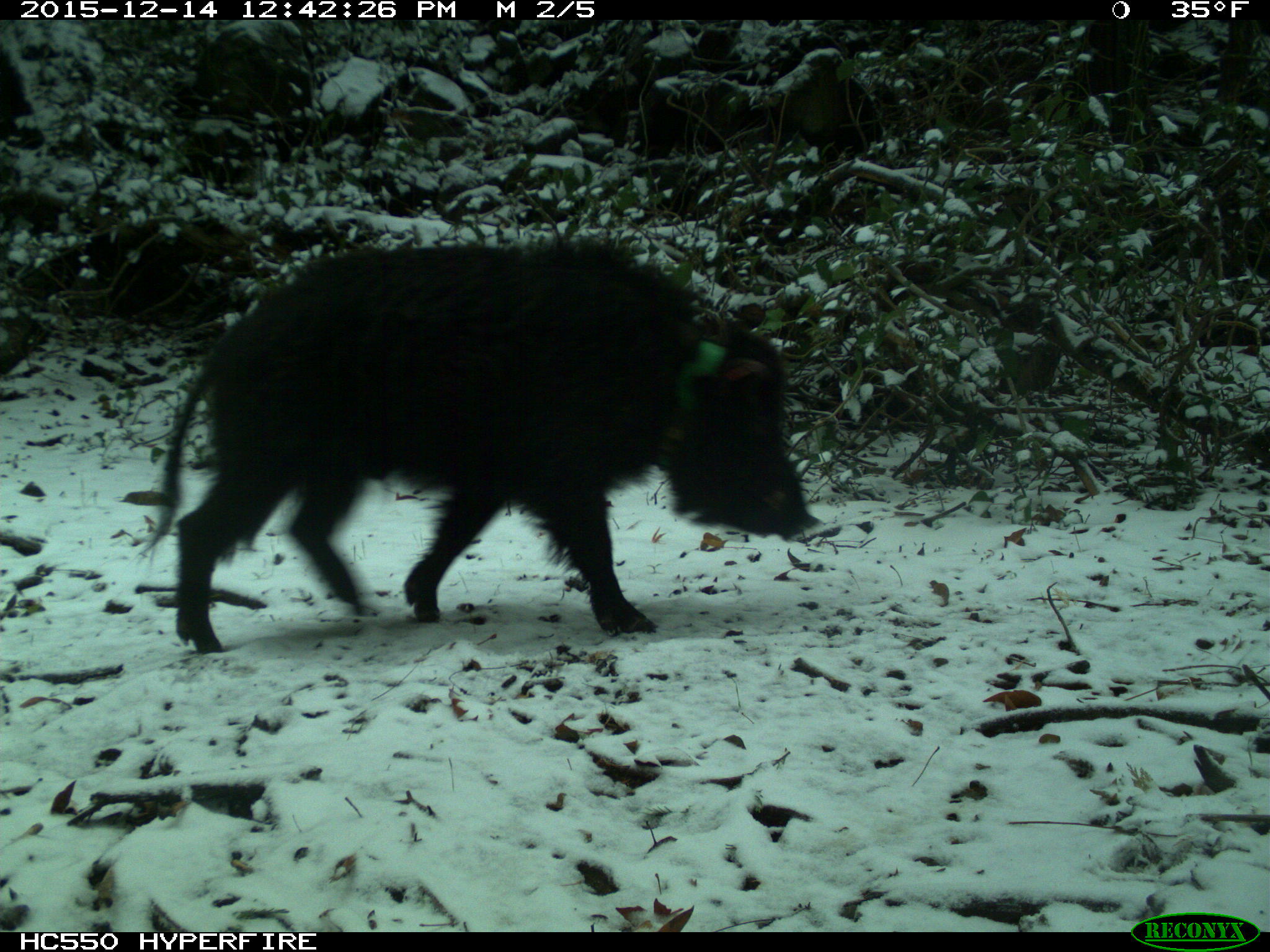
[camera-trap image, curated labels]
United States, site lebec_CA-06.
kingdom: Animalia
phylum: Chordata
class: Mammalia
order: Artiodactyla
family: Suidae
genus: Sus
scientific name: Sus scrofa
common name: wild boar